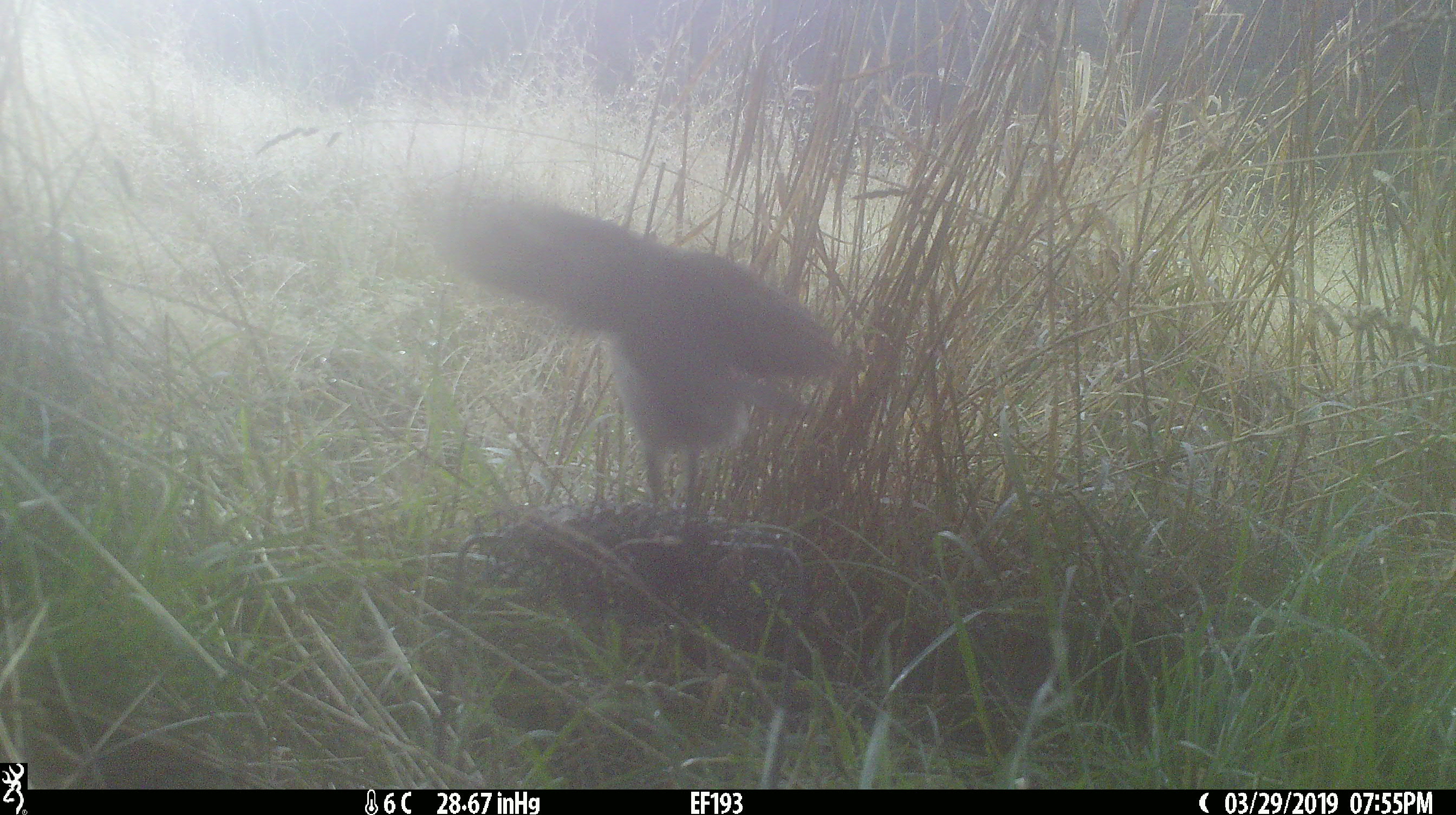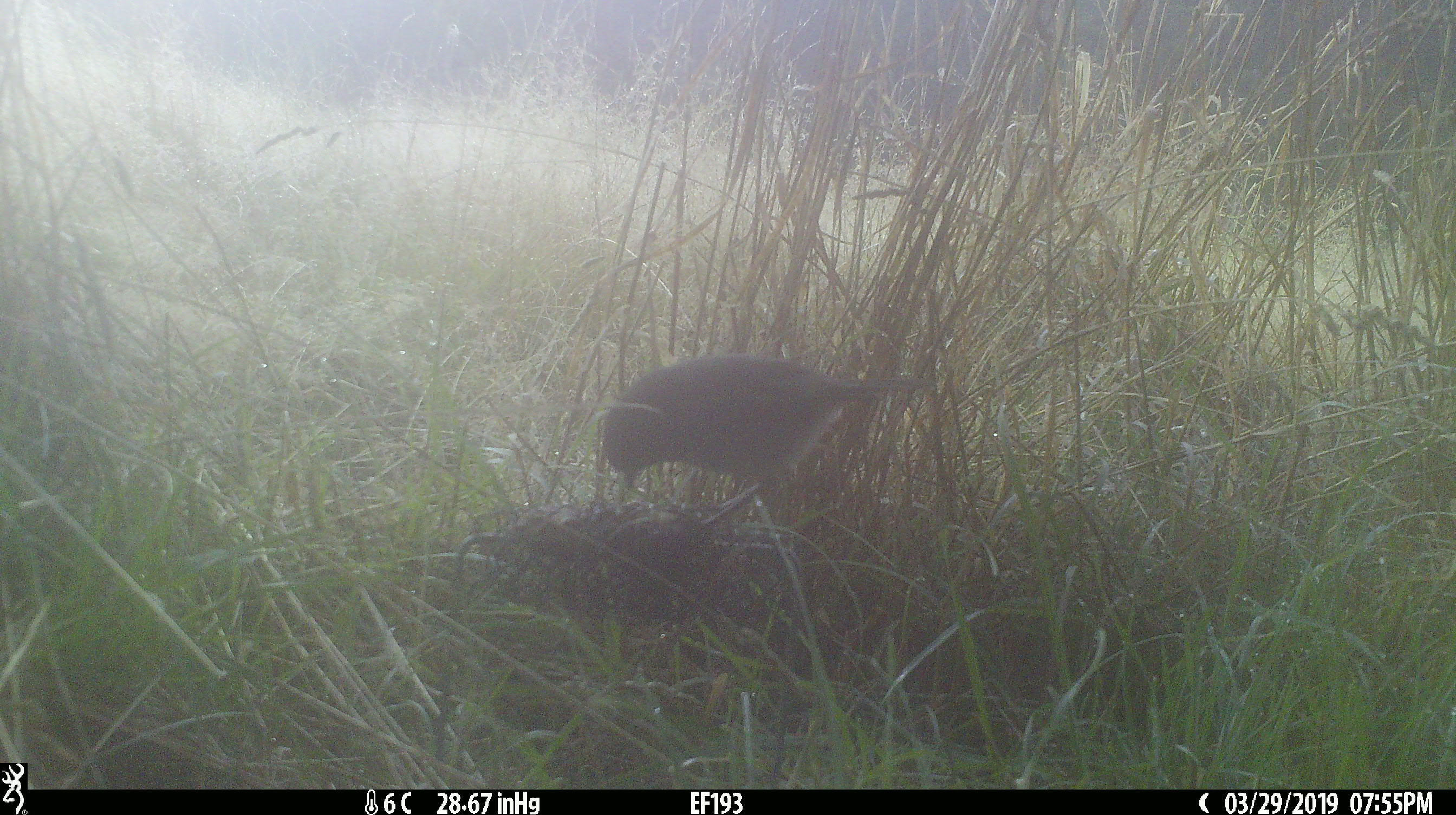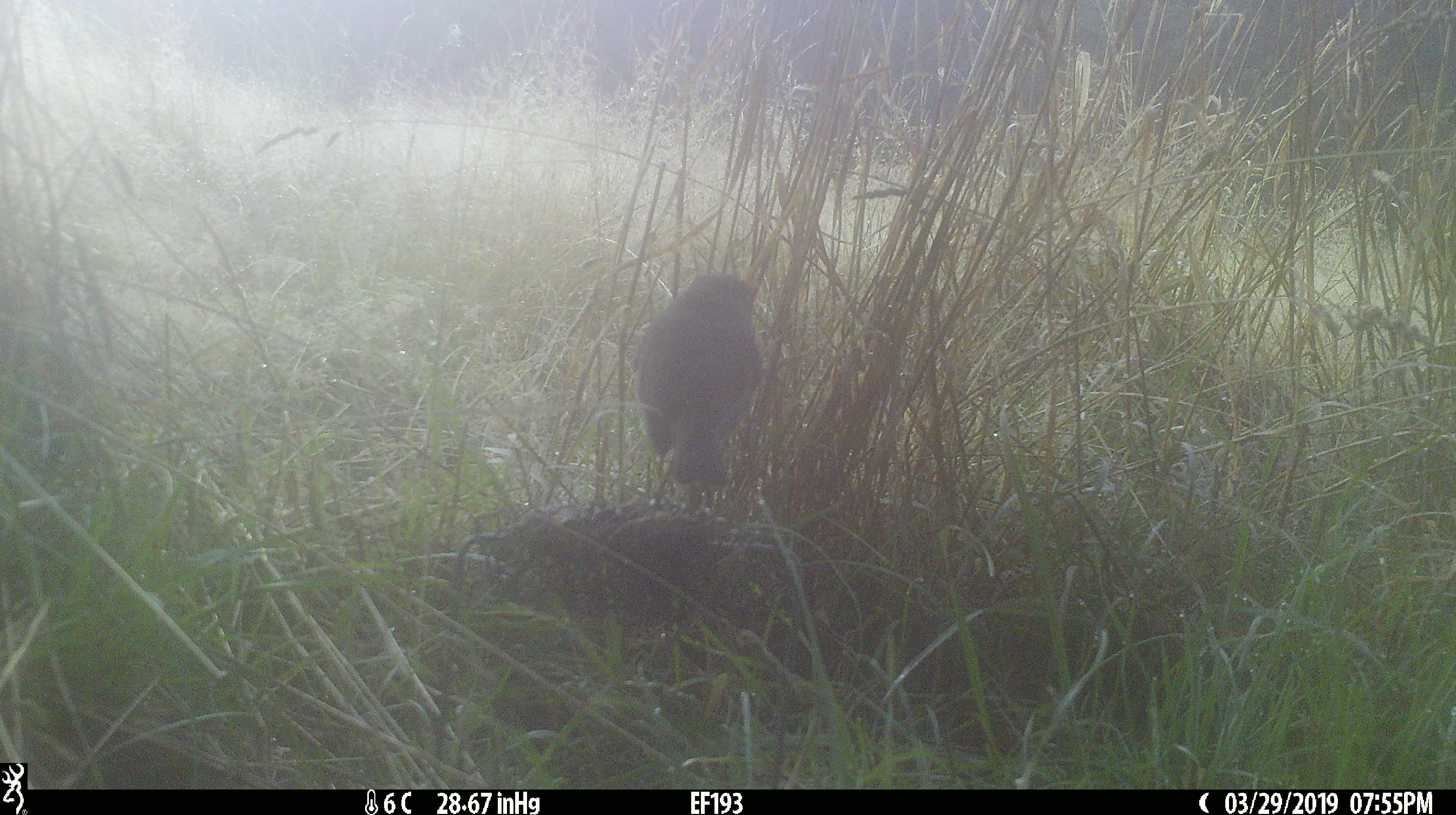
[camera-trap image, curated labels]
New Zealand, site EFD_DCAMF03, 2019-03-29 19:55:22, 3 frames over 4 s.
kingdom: Animalia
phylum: Chordata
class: Aves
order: Passeriformes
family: Petroicidae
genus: Petroica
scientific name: Petroica australis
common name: new zealand robin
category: robin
Robin (new zealand robin) (Petroica australis).